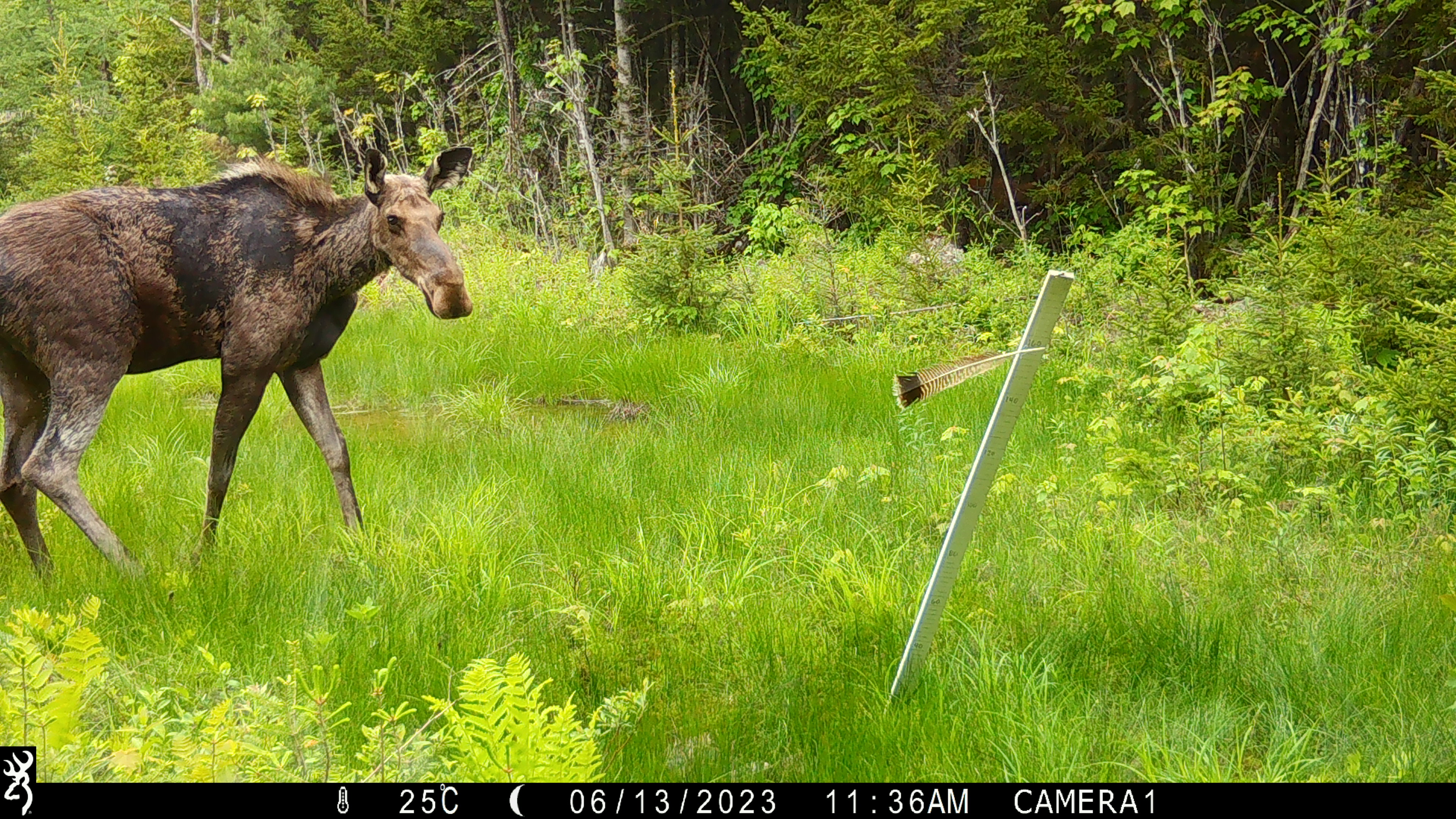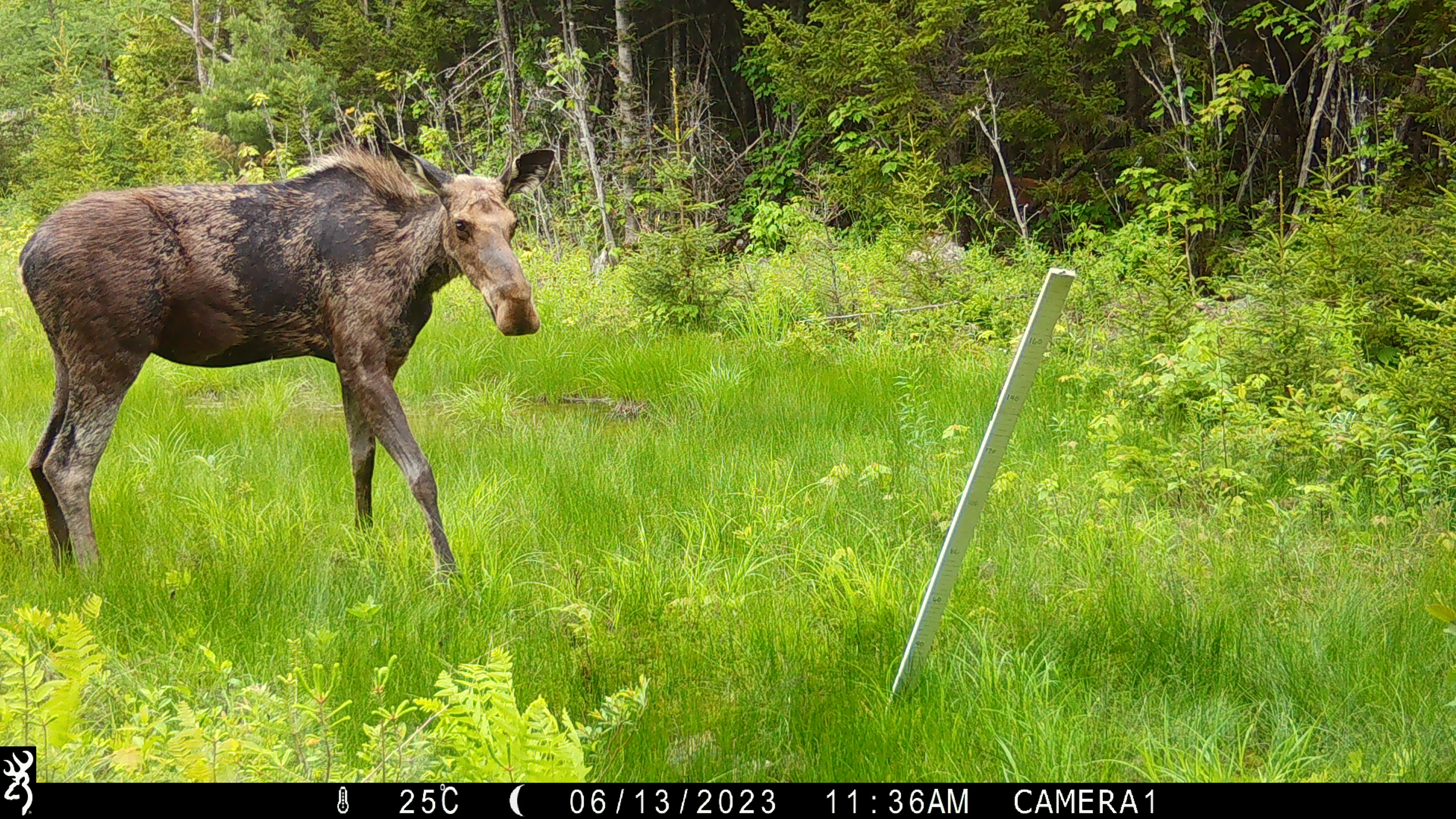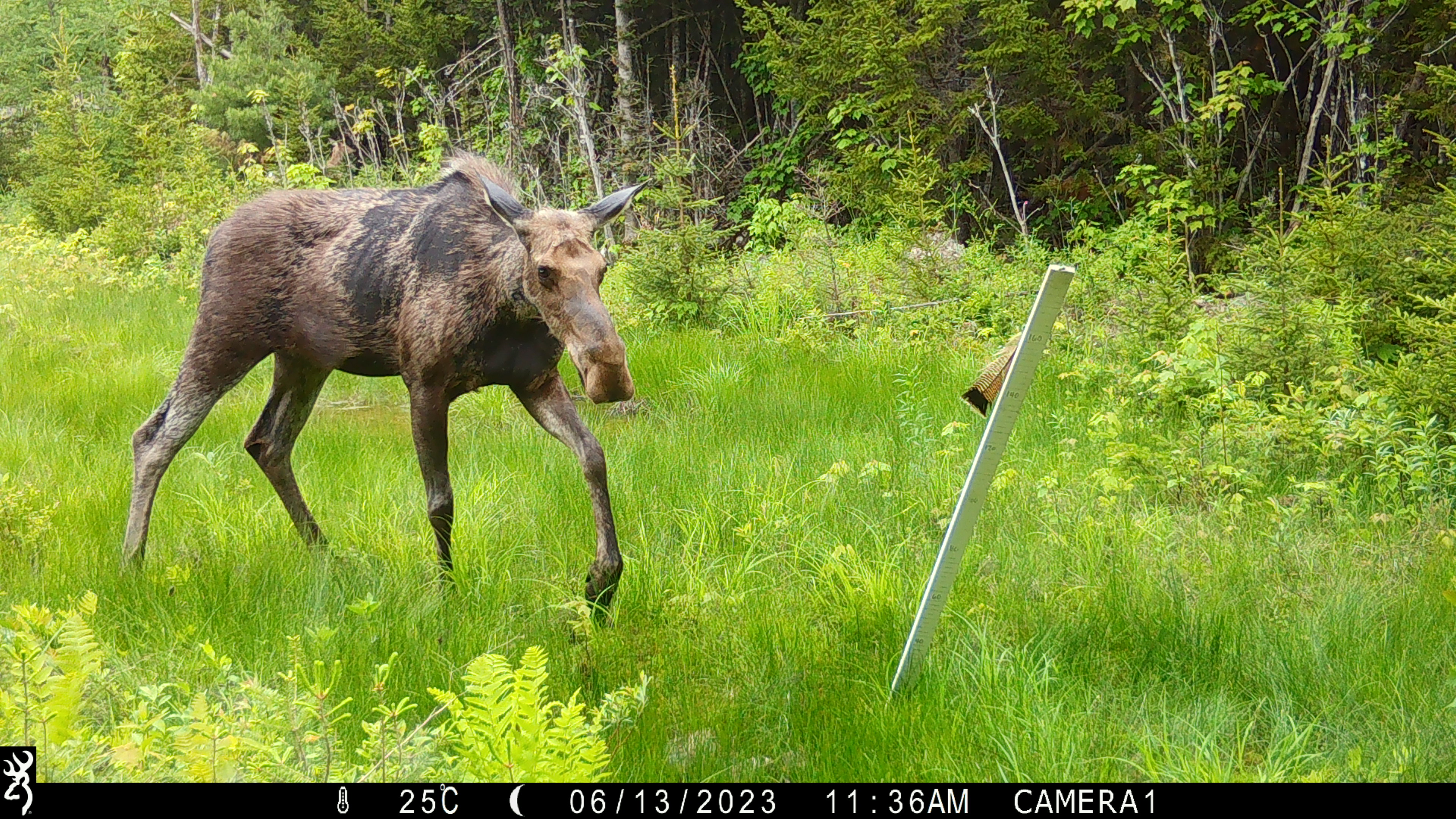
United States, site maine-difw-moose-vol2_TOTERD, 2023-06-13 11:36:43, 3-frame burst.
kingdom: Animalia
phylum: Chordata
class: Mammalia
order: Artiodactyla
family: Cervidae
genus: Alces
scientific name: Alces alces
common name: moose